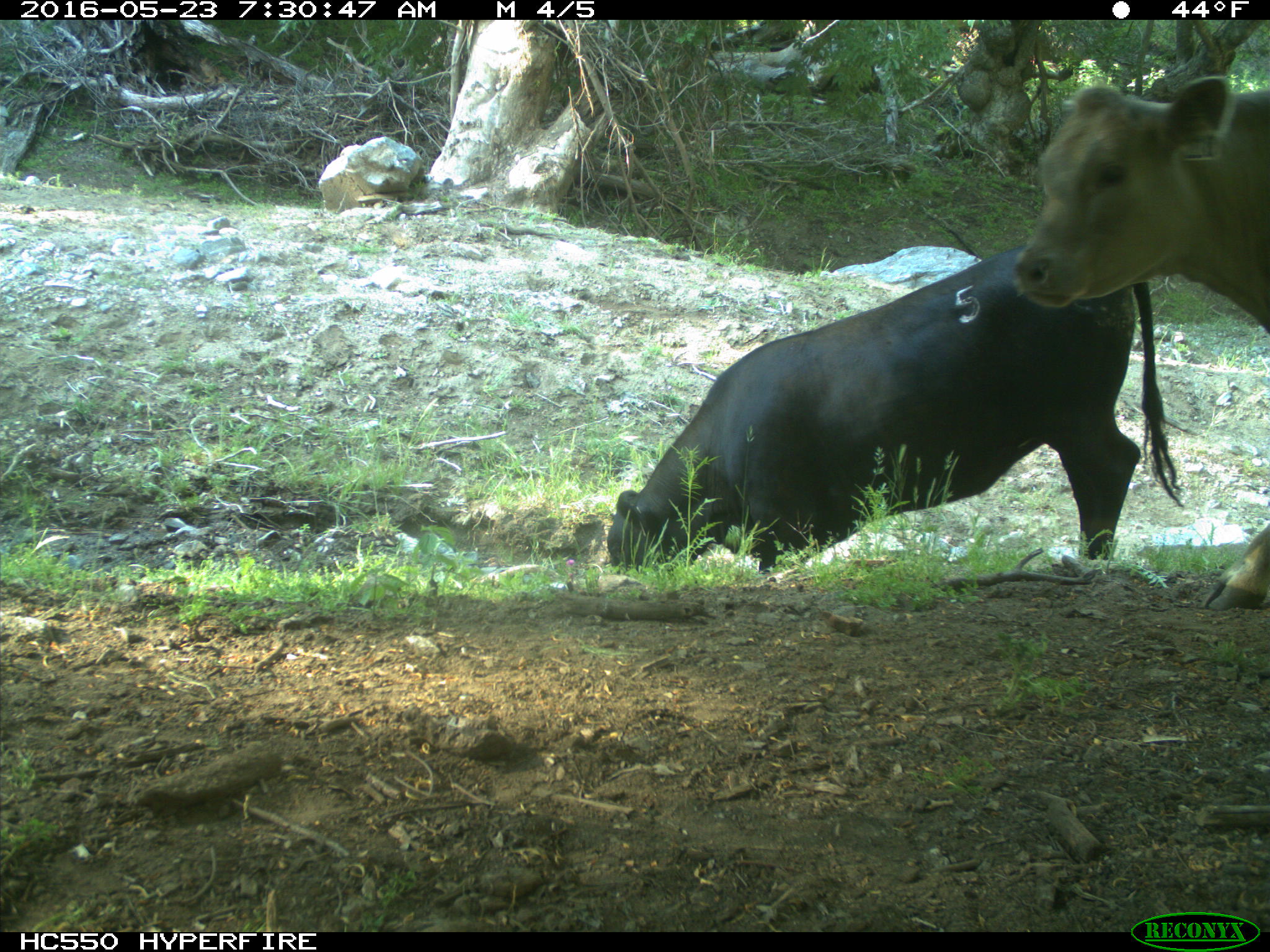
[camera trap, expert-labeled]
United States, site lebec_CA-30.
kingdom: Animalia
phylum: Chordata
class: Mammalia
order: Artiodactyla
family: Bovidae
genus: Bos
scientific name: Bos taurus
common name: domestic cow